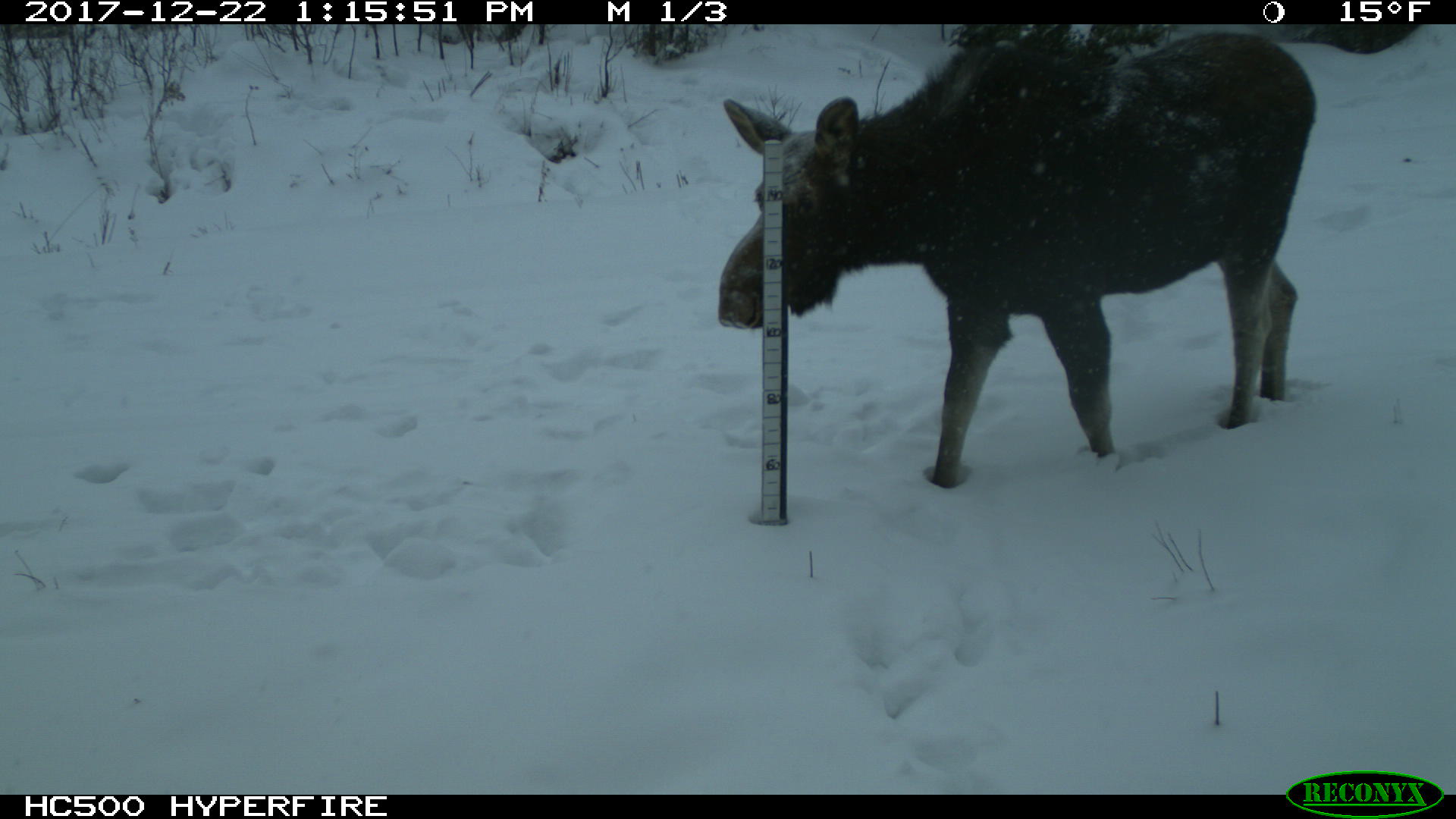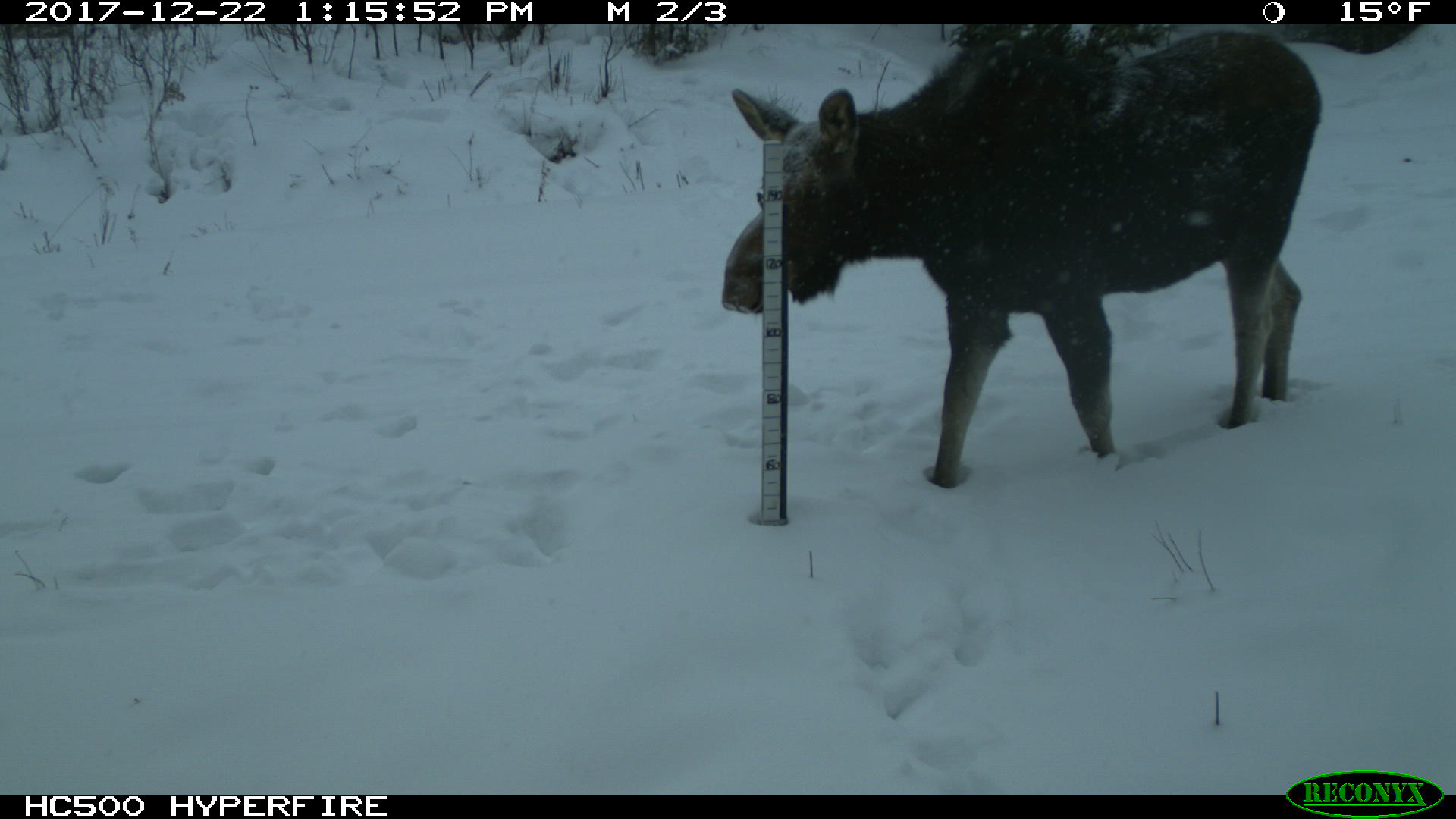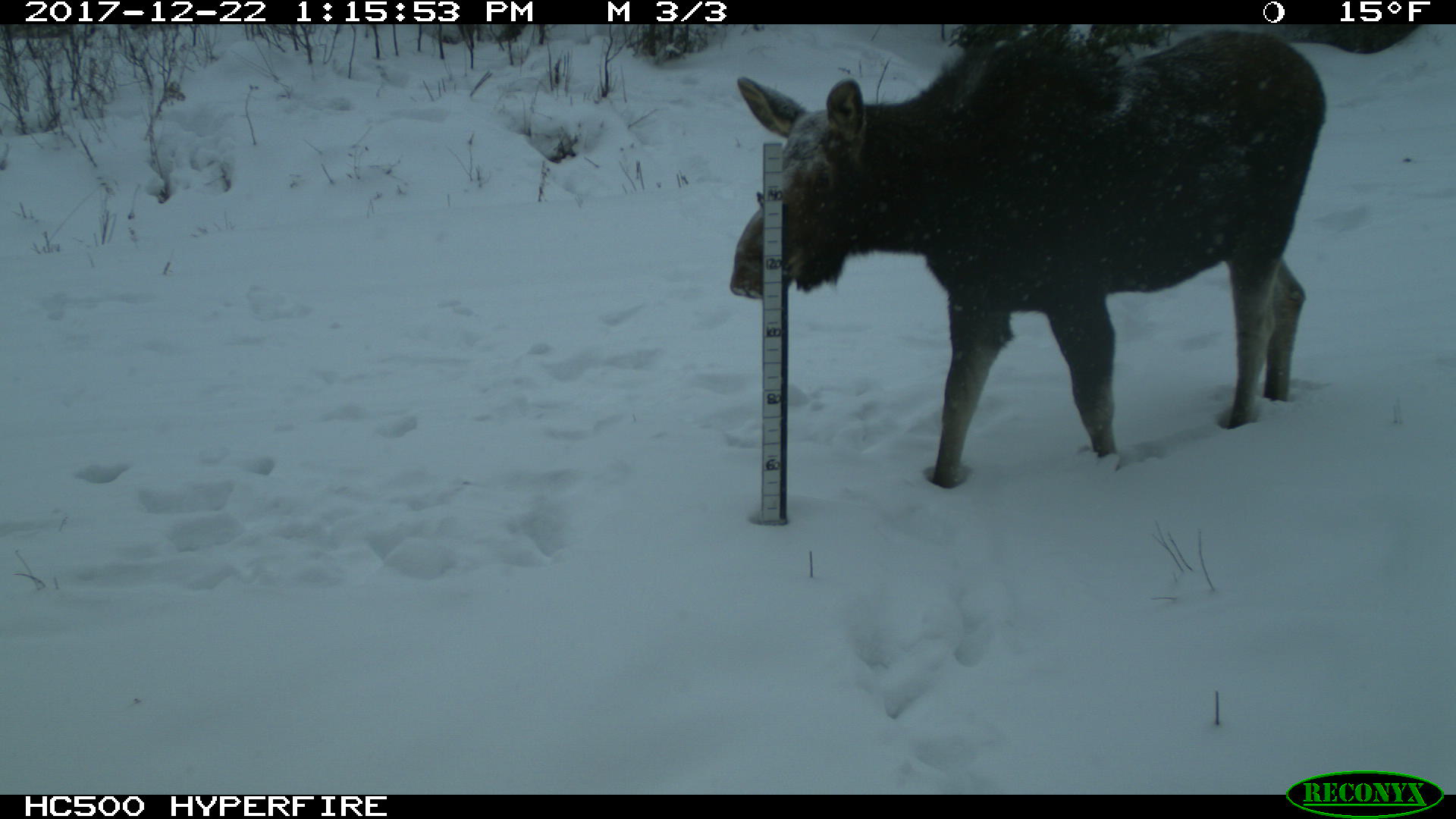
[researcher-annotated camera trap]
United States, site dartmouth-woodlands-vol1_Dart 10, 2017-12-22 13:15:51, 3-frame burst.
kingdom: Animalia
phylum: Chordata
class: Mammalia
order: Artiodactyla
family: Cervidae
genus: Alces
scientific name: Alces alces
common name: moose